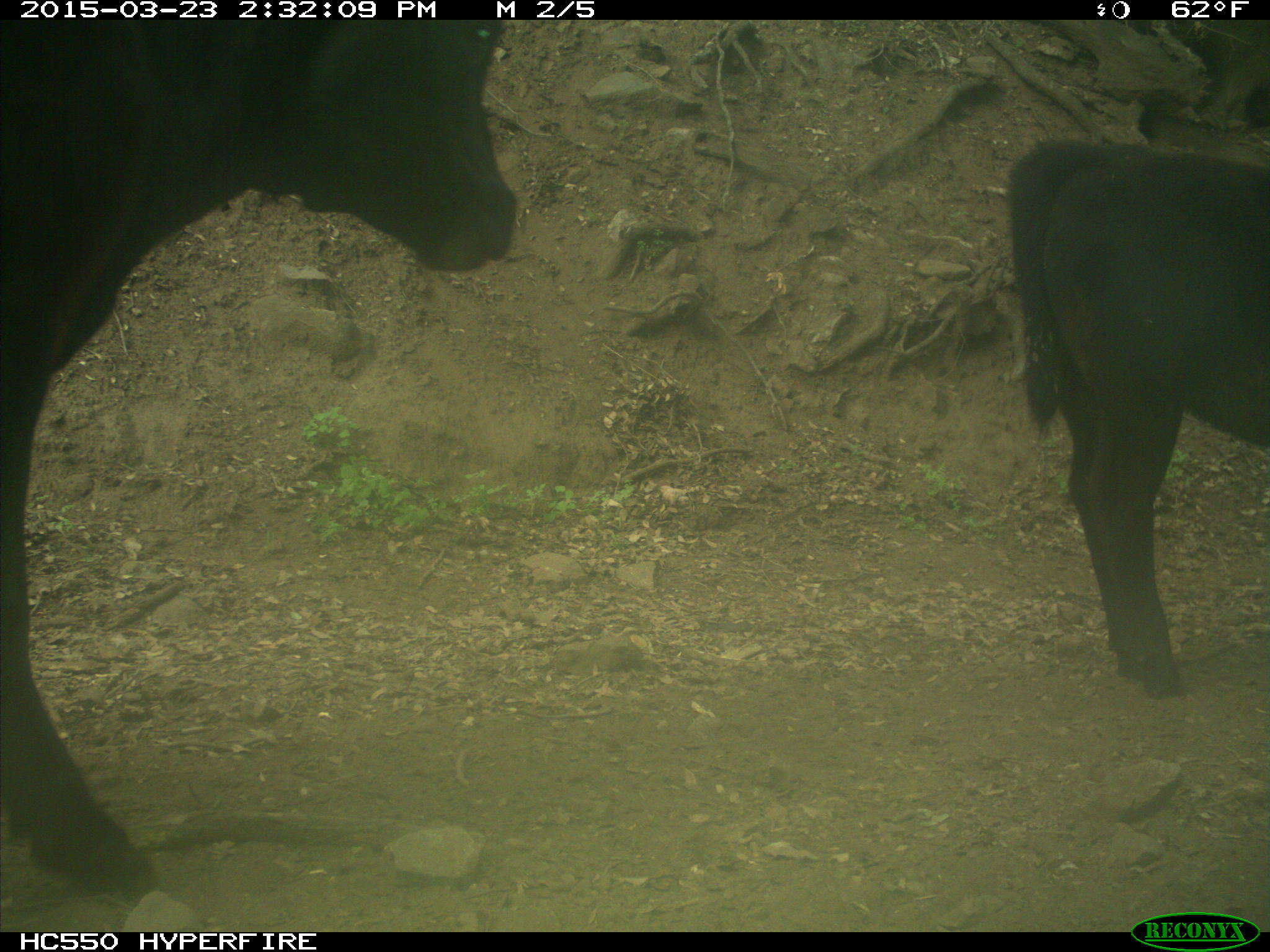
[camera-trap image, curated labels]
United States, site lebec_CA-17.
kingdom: Animalia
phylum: Chordata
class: Mammalia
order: Artiodactyla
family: Bovidae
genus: Bos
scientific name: Bos taurus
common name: domestic cow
Bos taurus (domestic cow).